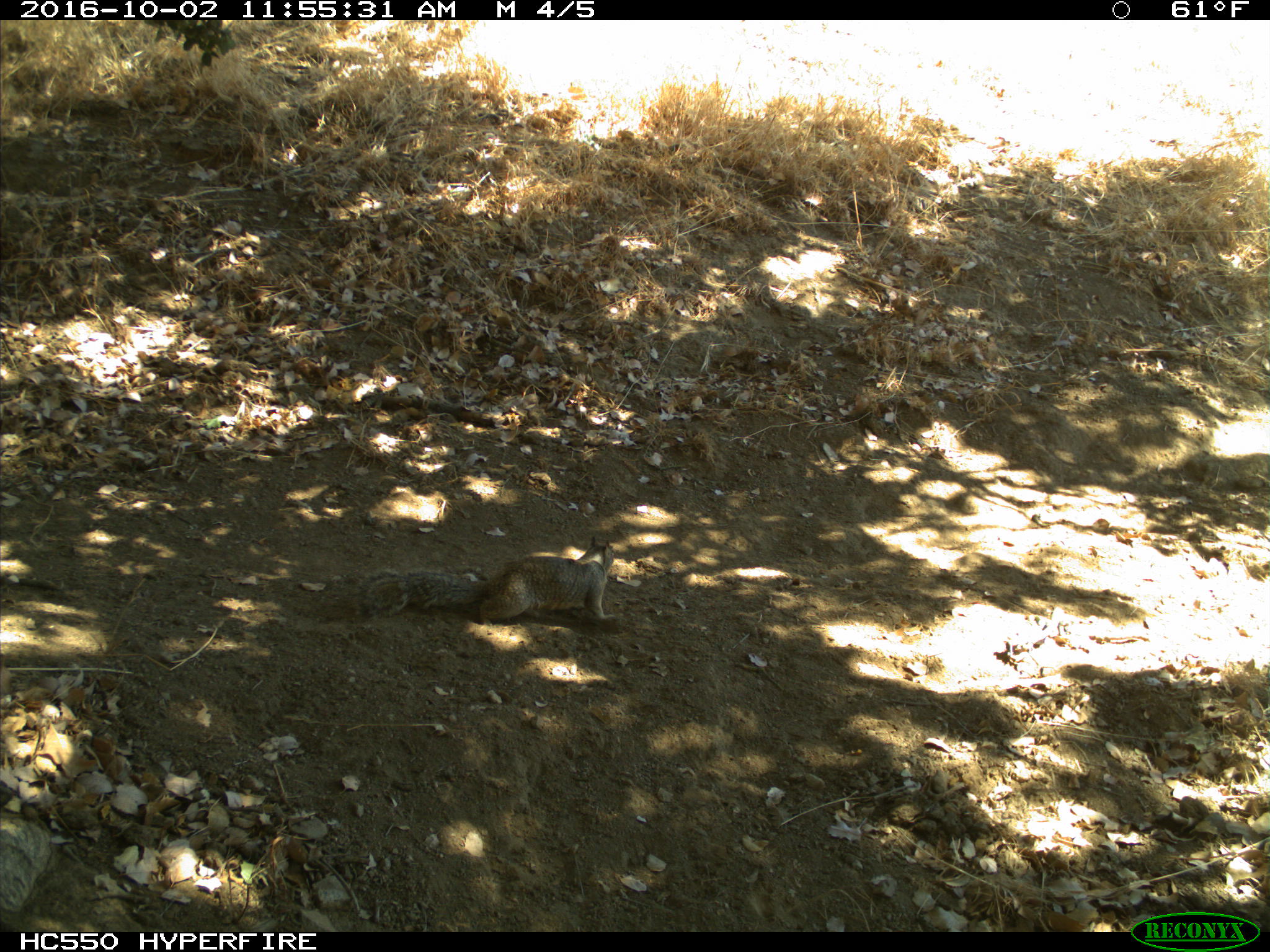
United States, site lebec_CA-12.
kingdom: Animalia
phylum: Chordata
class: Mammalia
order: Rodentia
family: Sciuridae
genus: Otospermophilus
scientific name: Otospermophilus beecheyi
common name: california ground squirrel